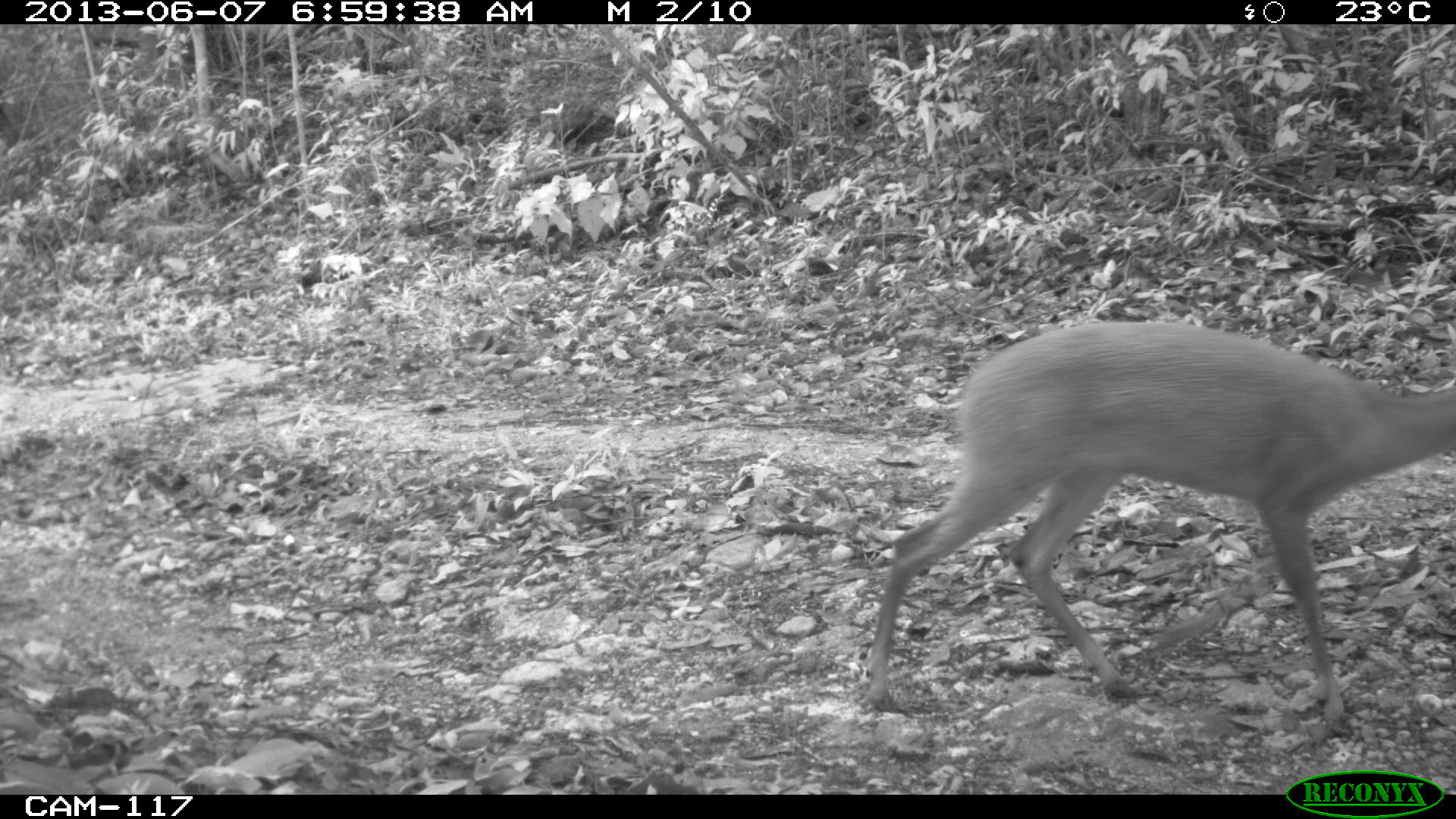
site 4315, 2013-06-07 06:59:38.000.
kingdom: Animalia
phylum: Chordata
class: Mammalia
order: Artiodactyla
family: Cervidae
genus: Mazama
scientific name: Mazama temama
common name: central american red brocket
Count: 1.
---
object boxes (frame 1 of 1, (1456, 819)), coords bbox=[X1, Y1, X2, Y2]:
mazama temama: bbox=[861, 316, 1456, 735]